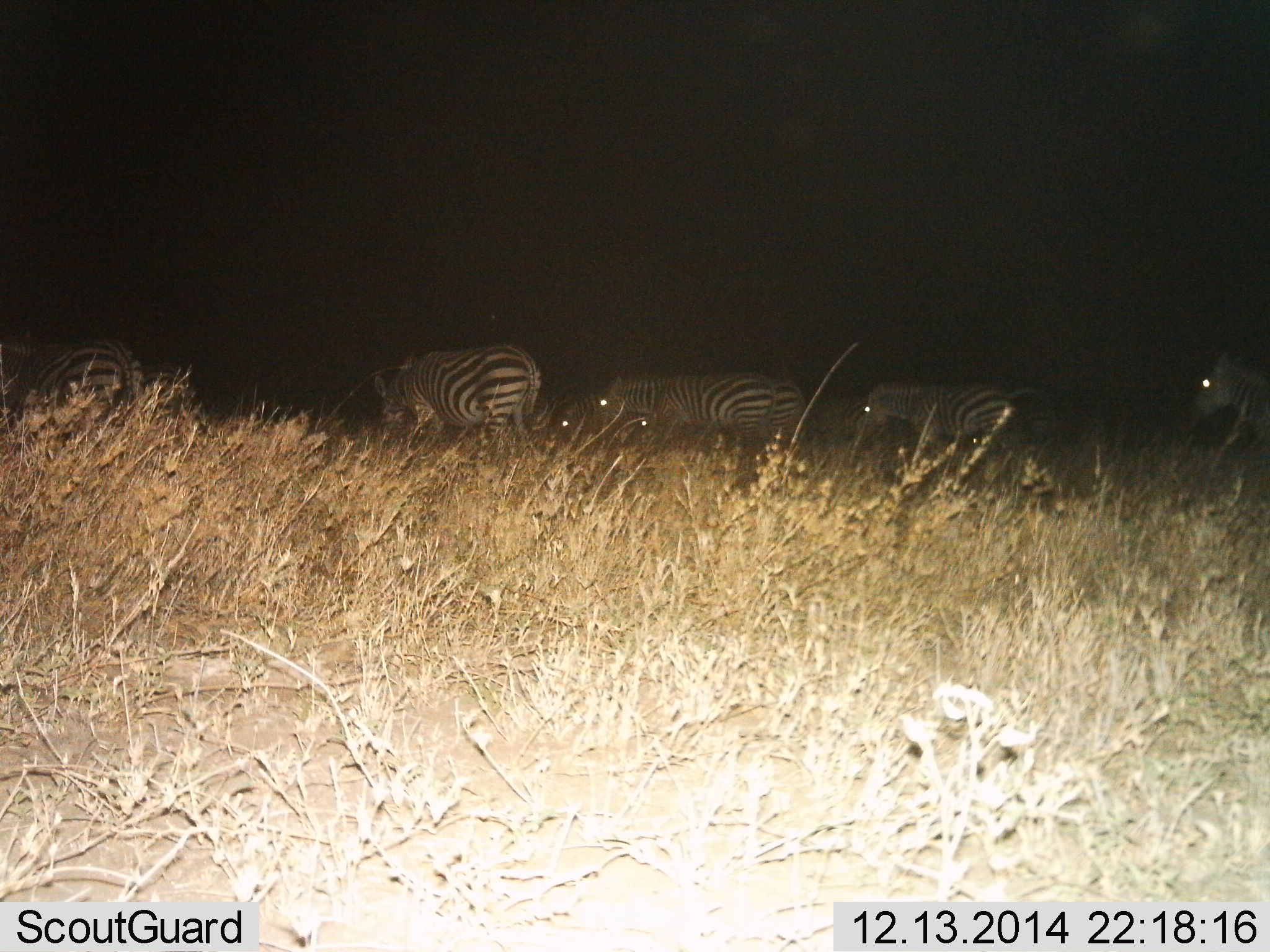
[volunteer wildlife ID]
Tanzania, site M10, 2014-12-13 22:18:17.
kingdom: Animalia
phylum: Chordata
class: Mammalia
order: Perissodactyla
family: Equidae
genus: Equus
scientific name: Equus quagga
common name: plains zebra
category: zebra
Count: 7.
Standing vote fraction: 50%.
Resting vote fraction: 10%.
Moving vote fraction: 50%.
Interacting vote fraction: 0%.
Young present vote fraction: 10%.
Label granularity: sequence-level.